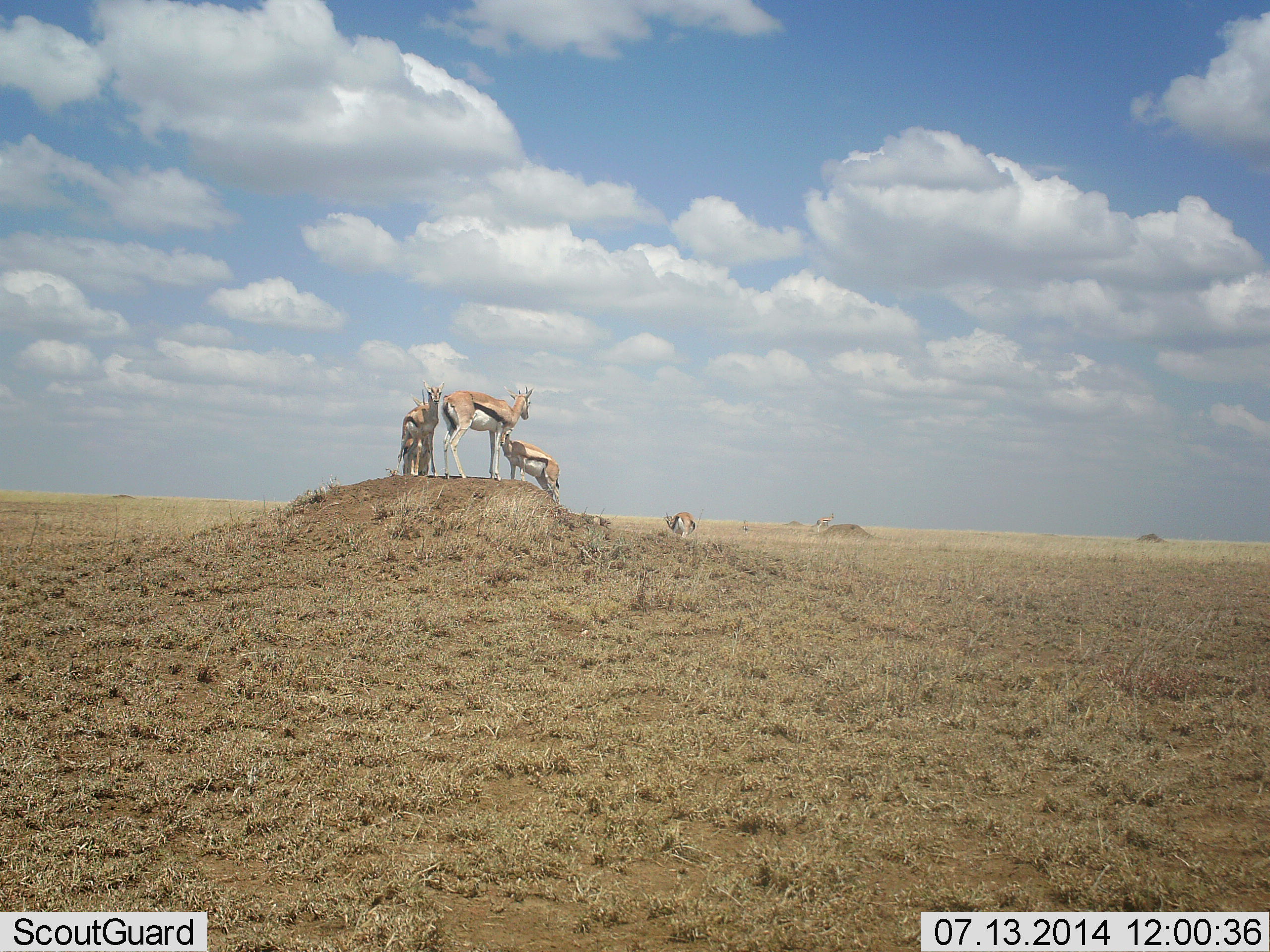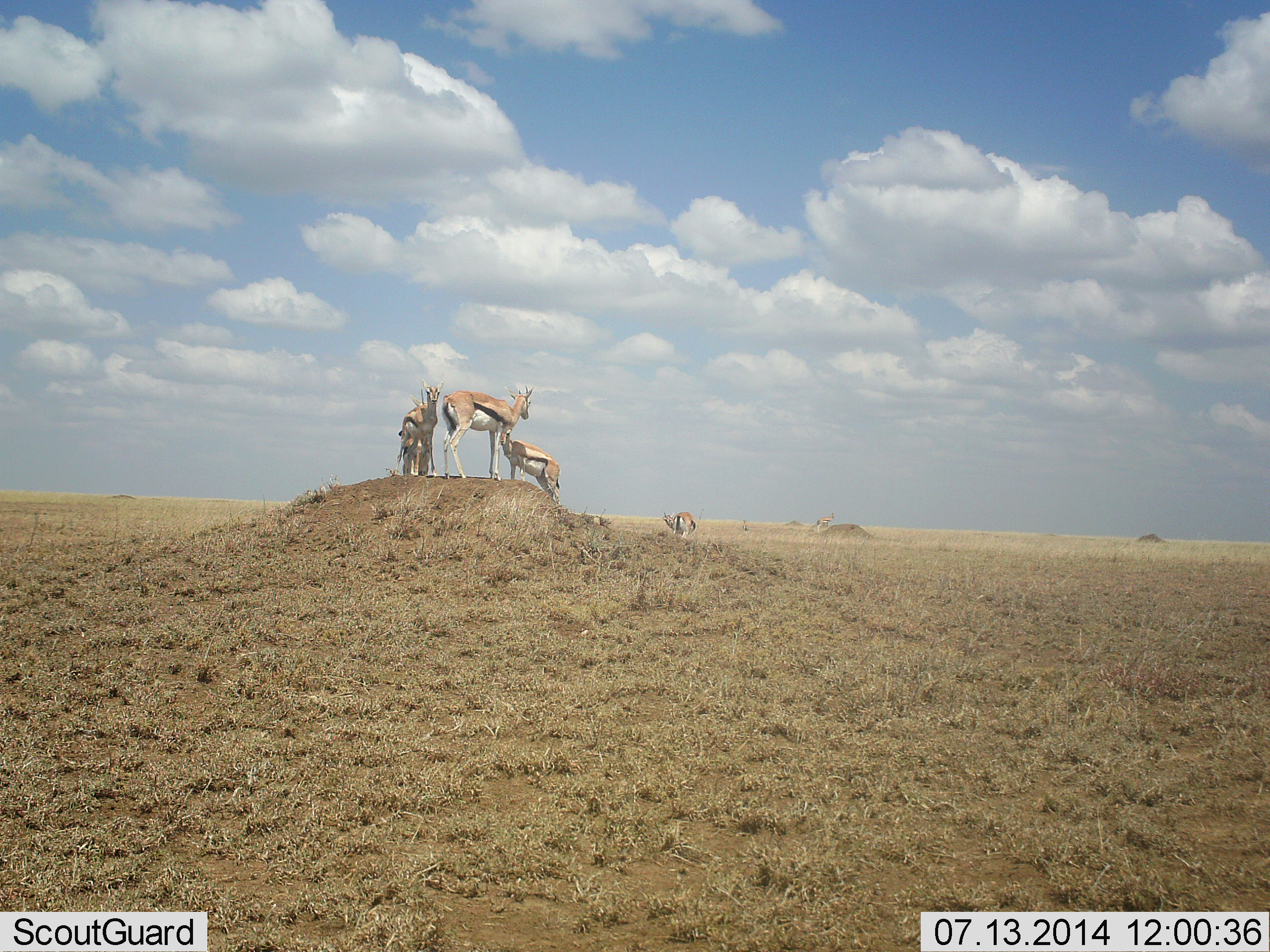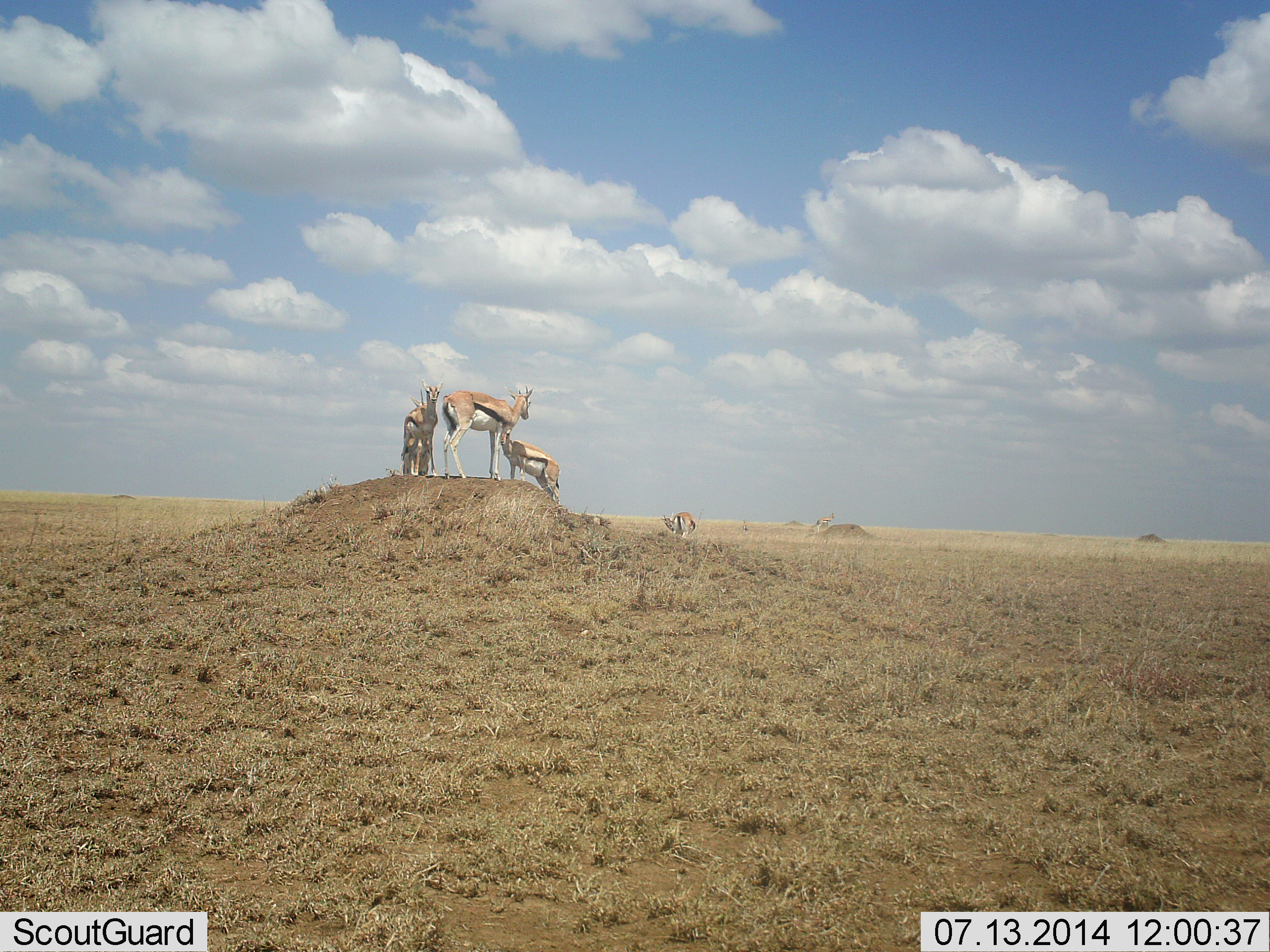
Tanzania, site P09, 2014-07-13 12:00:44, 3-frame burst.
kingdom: Animalia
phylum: Chordata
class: Mammalia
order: Artiodactyla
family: Bovidae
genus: Eudorcas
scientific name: Eudorcas thomsonii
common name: thomson's gazelle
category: gazellethomsons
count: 5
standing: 100%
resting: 0%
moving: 0%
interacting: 0%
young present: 0%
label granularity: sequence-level